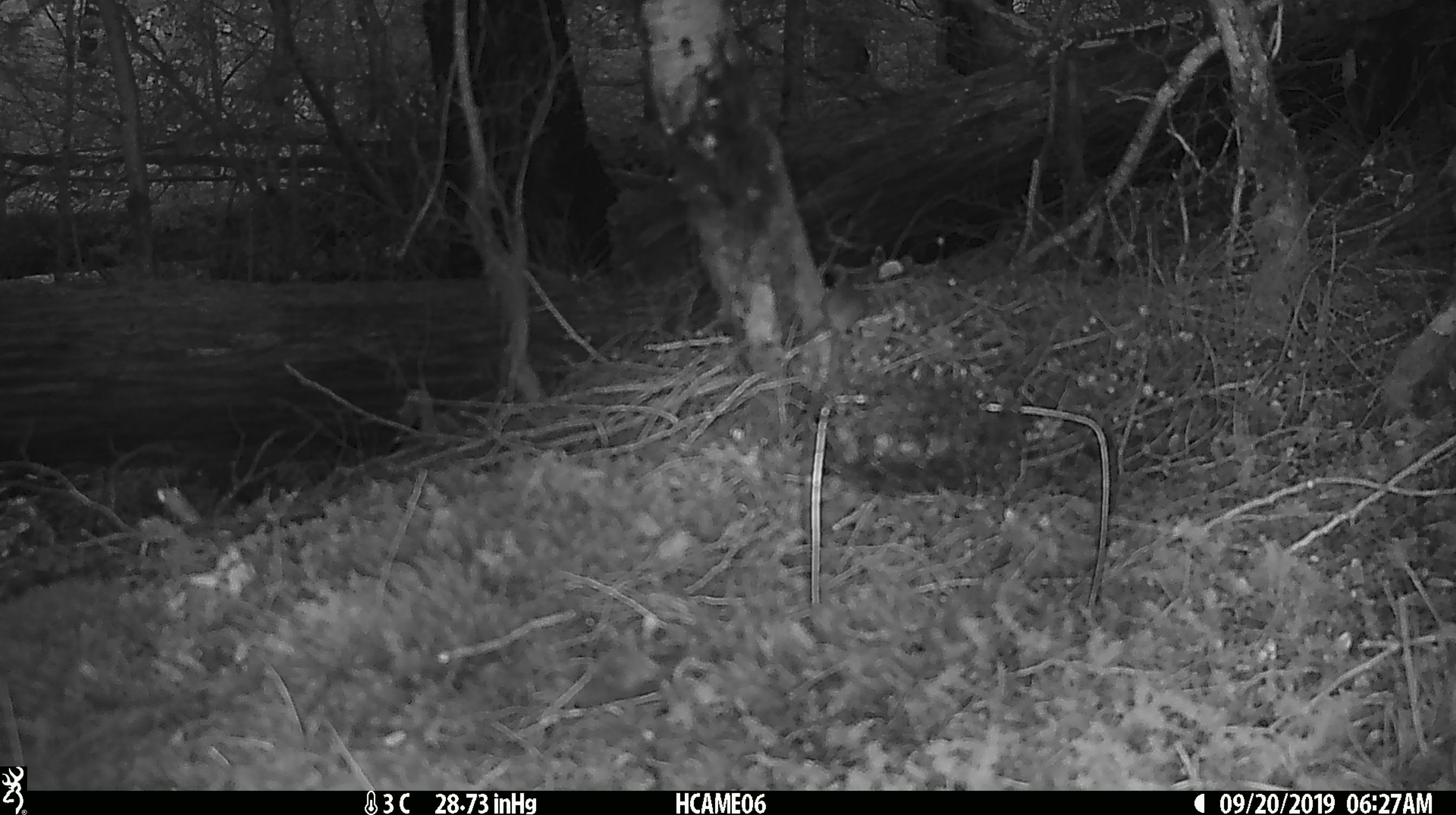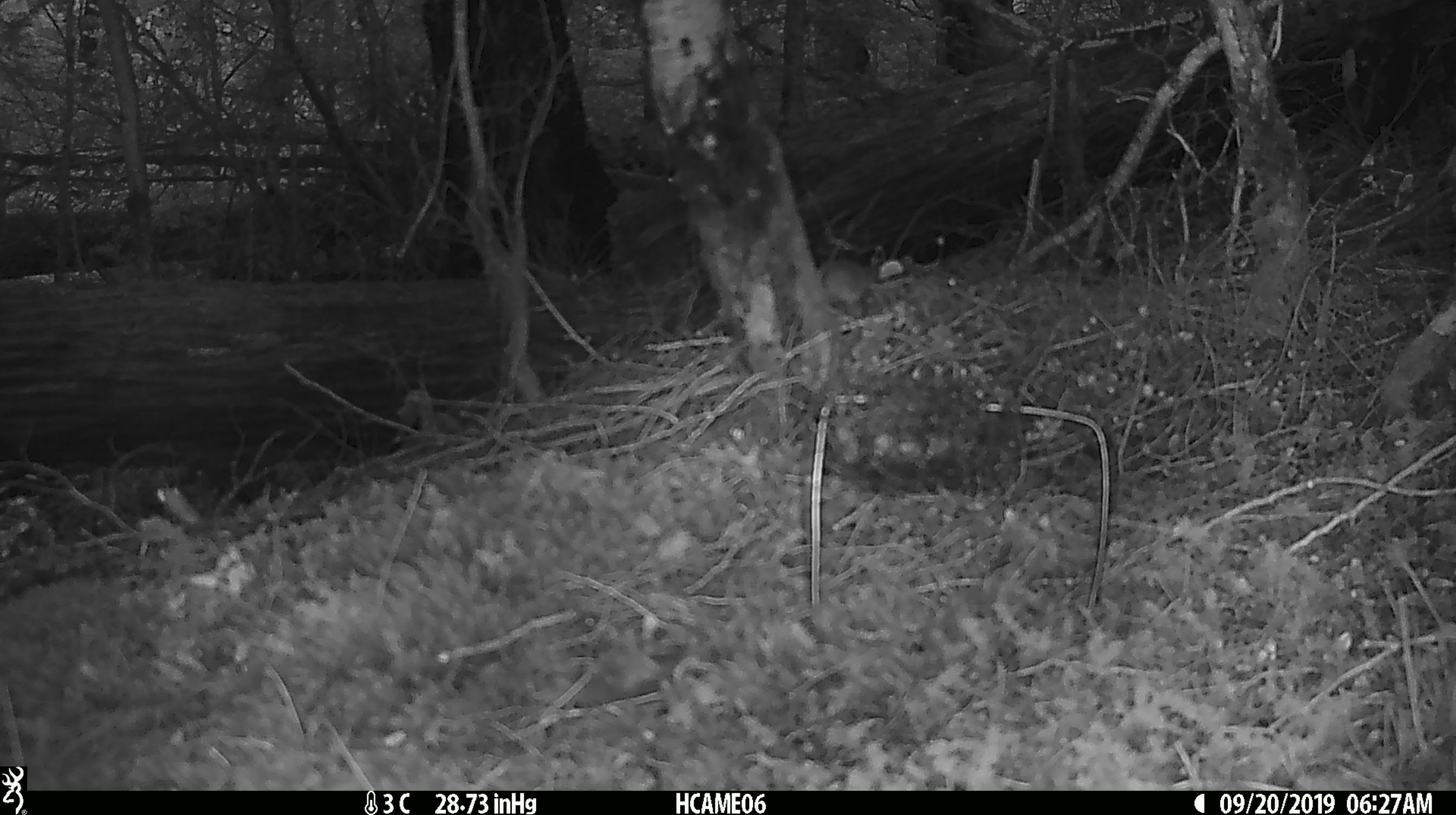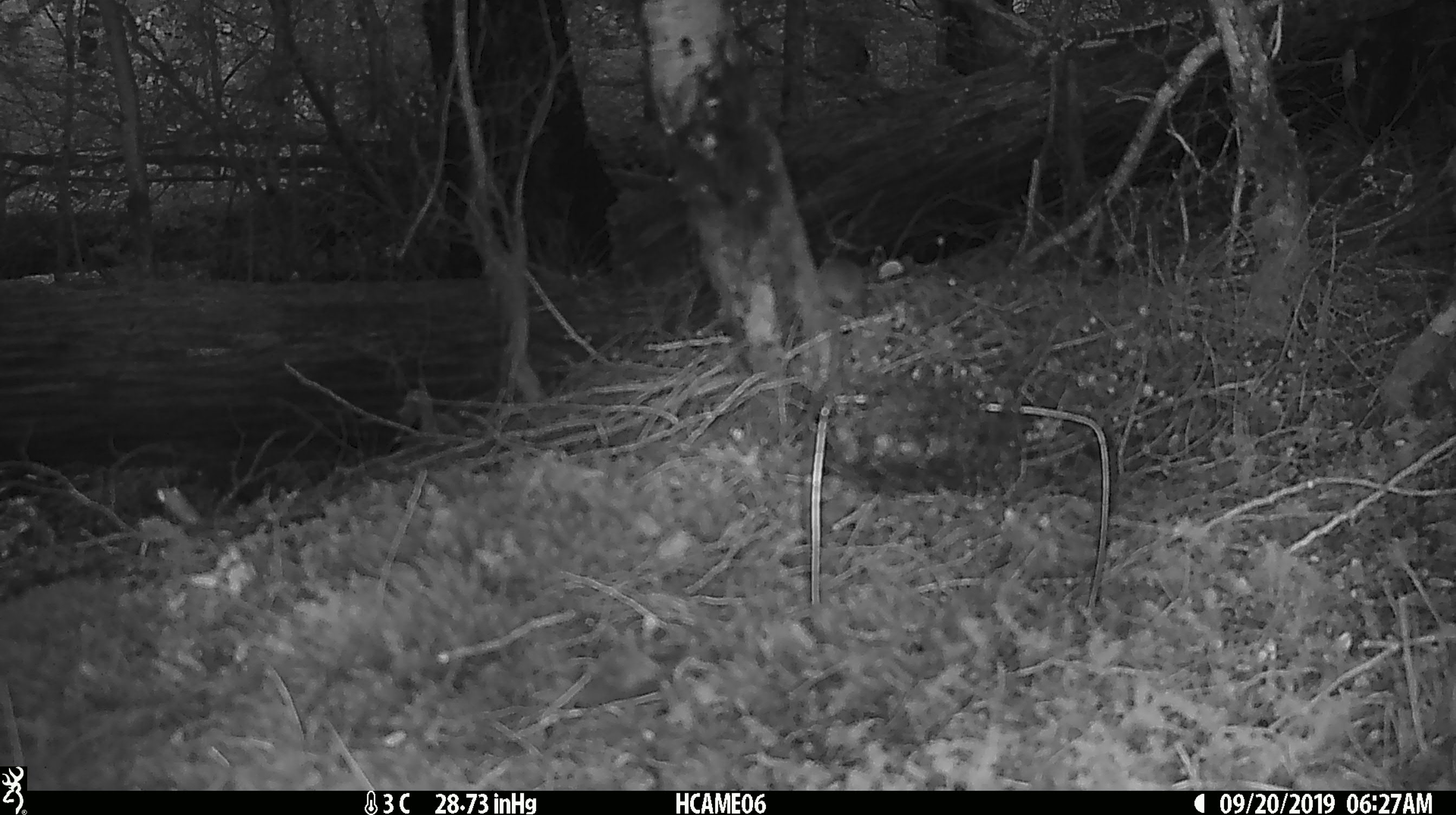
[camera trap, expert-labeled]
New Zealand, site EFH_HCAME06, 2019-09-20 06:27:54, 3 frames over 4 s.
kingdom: Animalia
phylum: Chordata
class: Mammalia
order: Rodentia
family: Muridae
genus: Mus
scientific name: Mus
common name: mouse